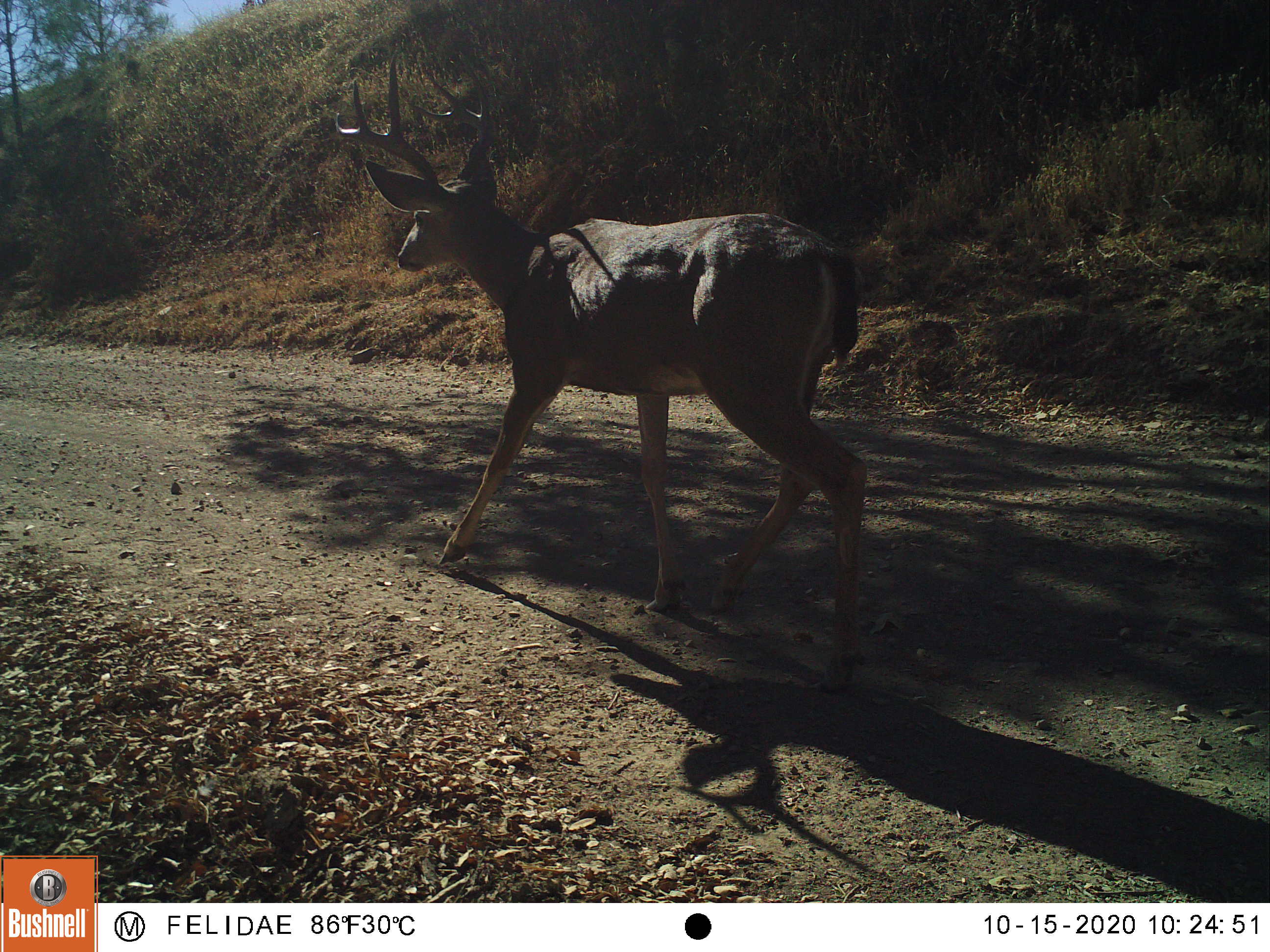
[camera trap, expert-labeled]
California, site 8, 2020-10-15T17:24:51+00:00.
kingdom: Animalia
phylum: Chordata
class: Mammalia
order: Artiodactyla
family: Cervidae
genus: Odocoileus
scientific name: Odocoileus hemionus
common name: mule deer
Mule deer (Odocoileus hemionus).